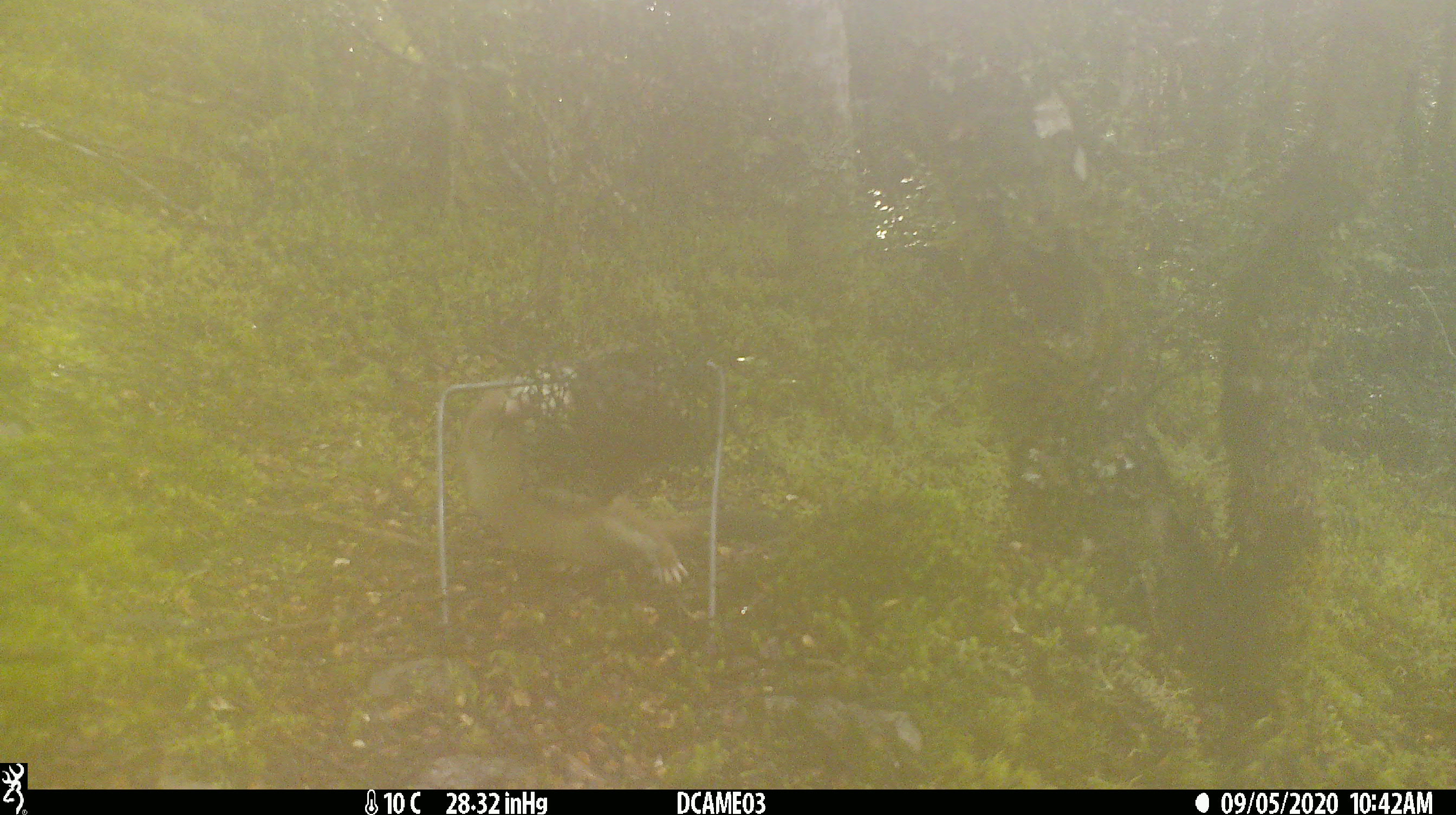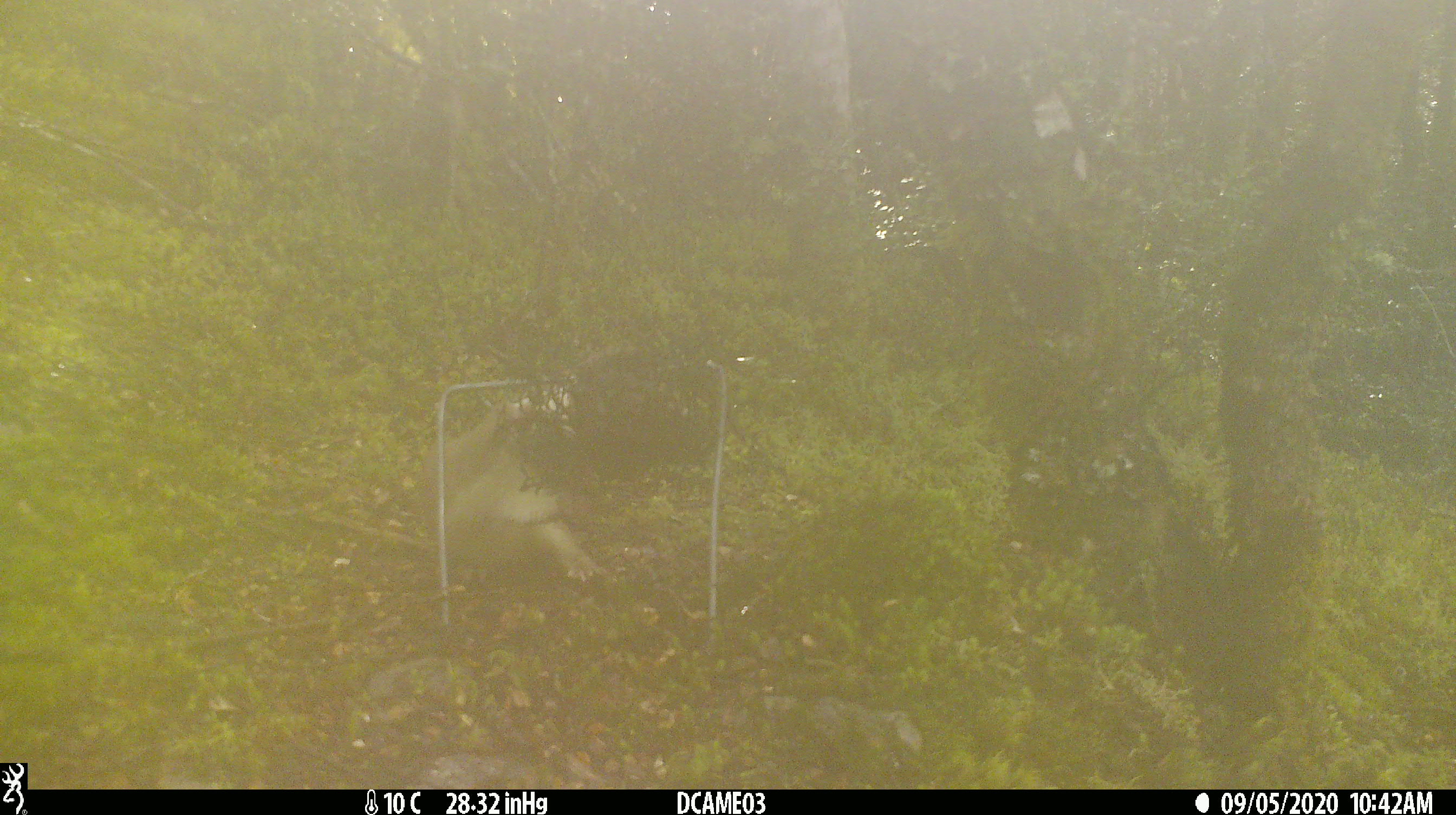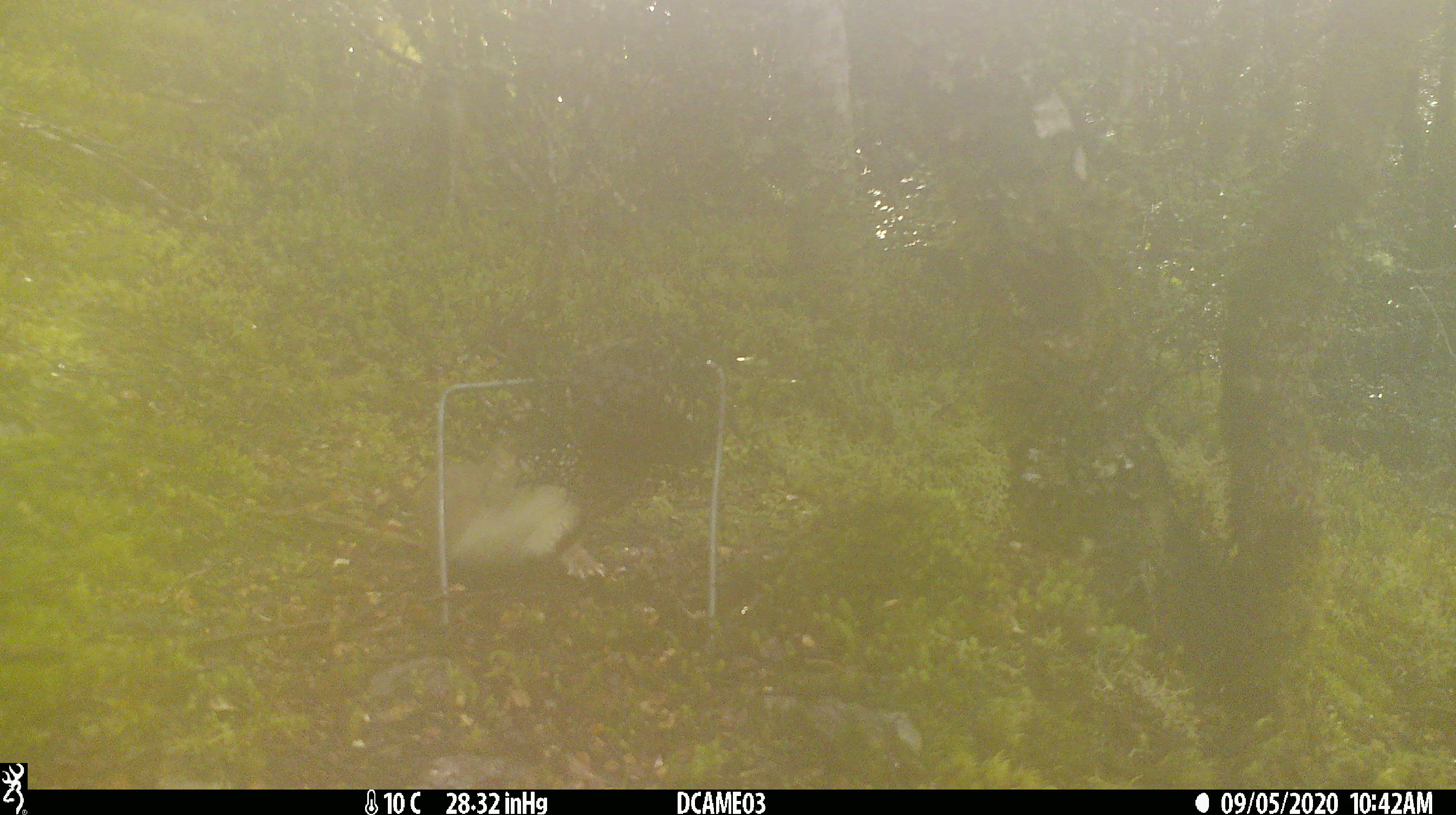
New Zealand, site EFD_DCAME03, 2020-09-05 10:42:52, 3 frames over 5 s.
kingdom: Animalia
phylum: Chordata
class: Mammalia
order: Carnivora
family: Mustelidae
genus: Mustela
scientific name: Mustela erminea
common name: stoat